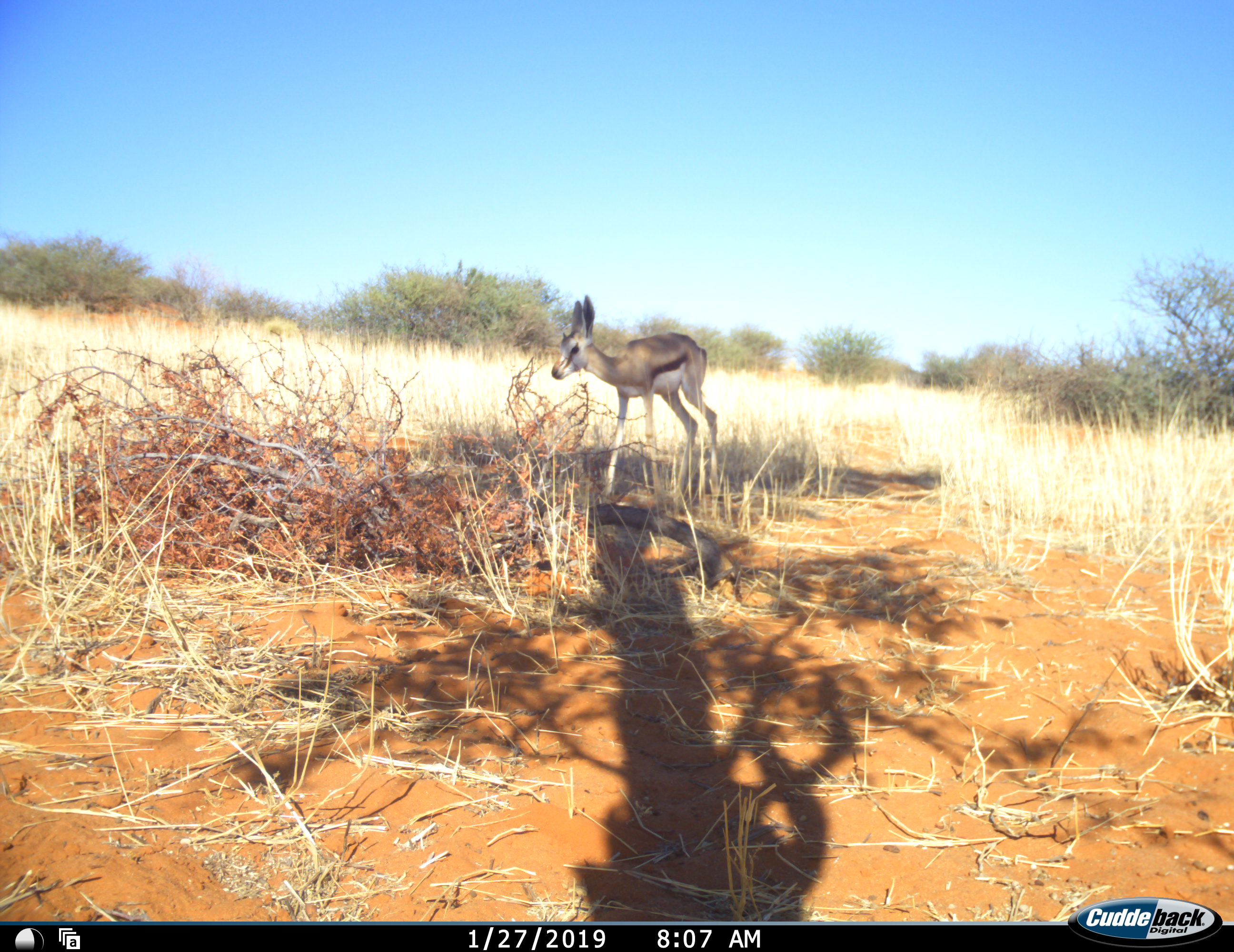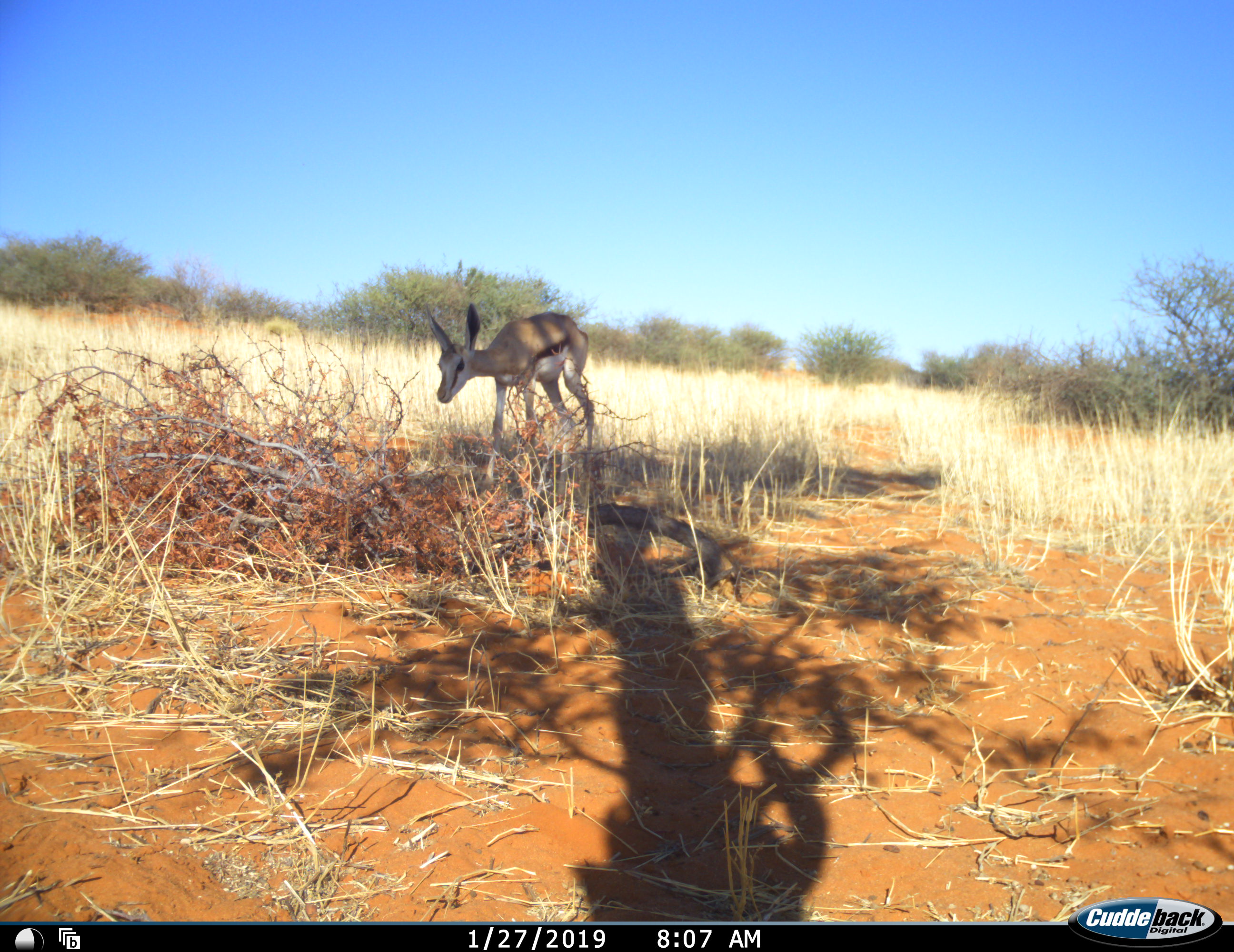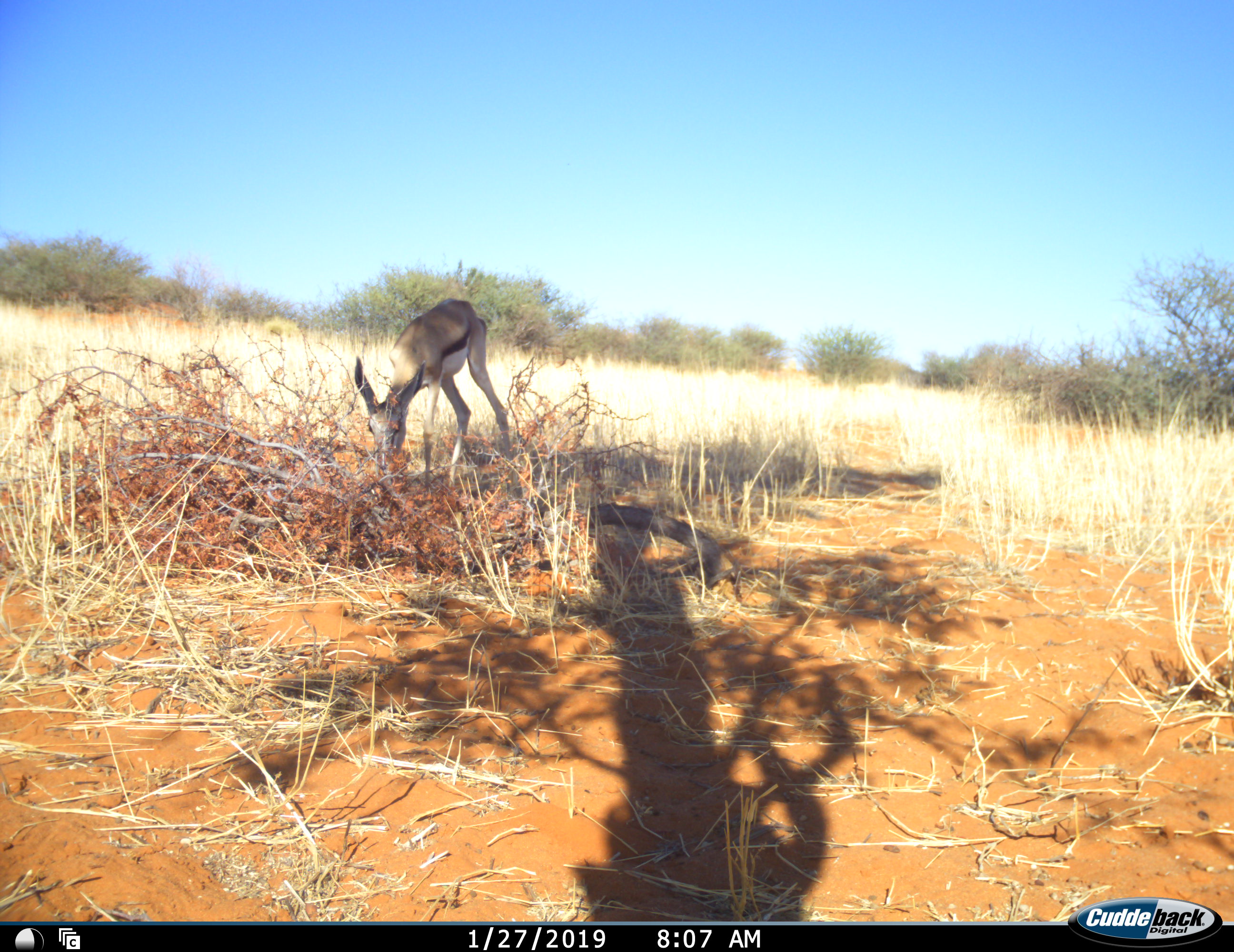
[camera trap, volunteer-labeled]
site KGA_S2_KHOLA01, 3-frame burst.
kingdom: Animalia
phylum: Chordata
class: Mammalia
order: Artiodactyla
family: Bovidae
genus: Antidorcas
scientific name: Antidorcas marsupialis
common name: springbok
Springbok (Antidorcas marsupialis), count 1. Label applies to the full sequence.